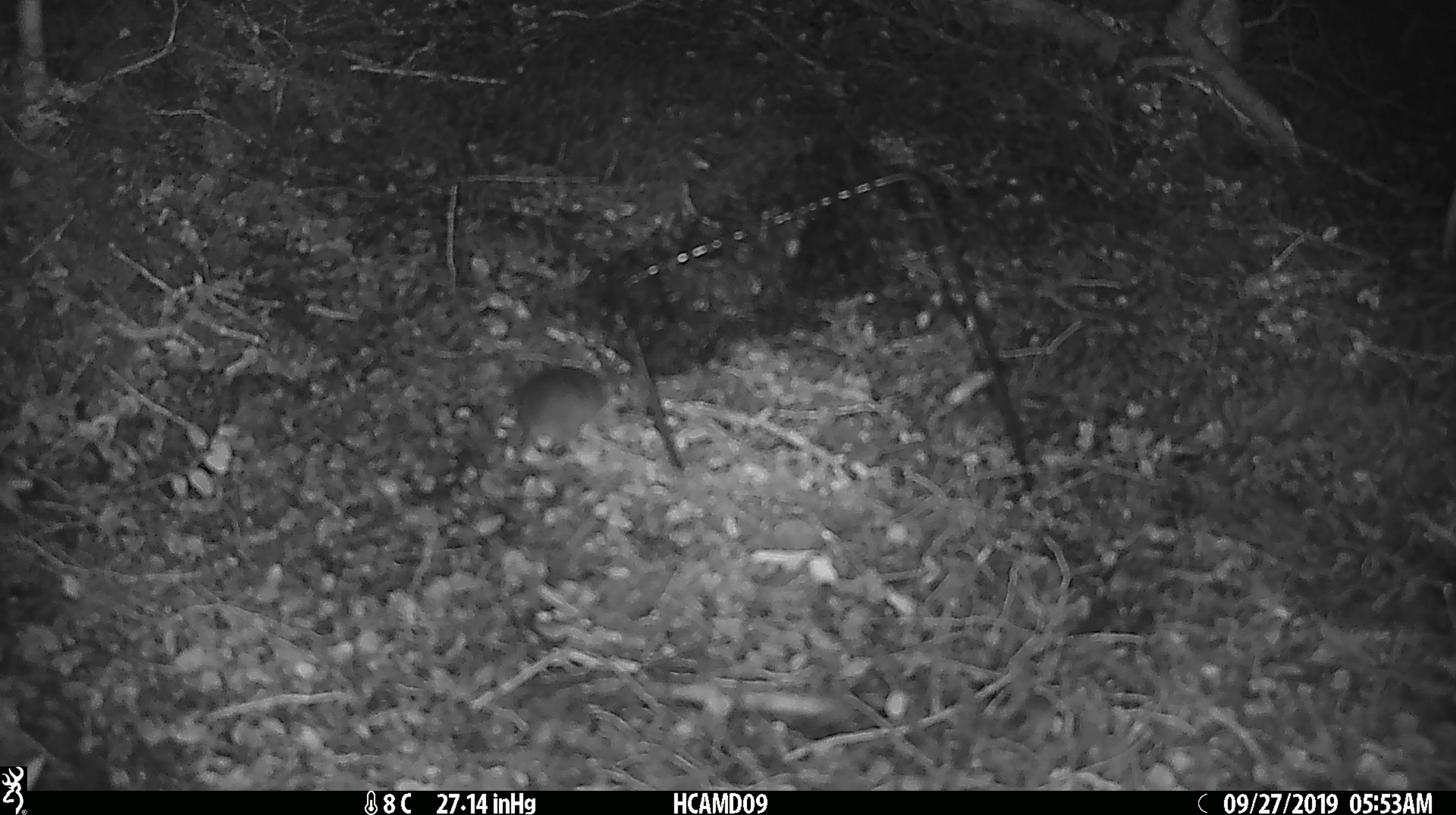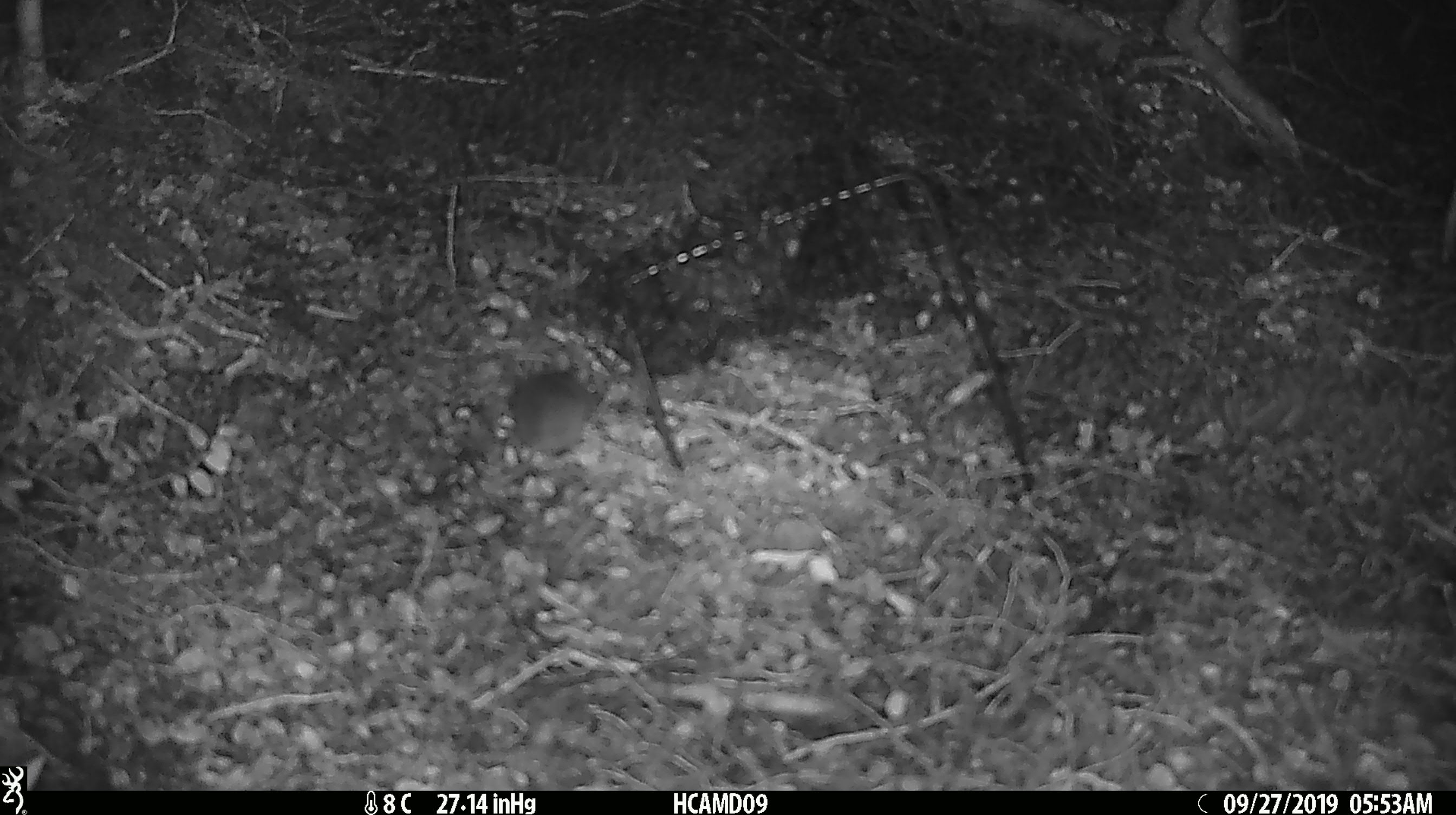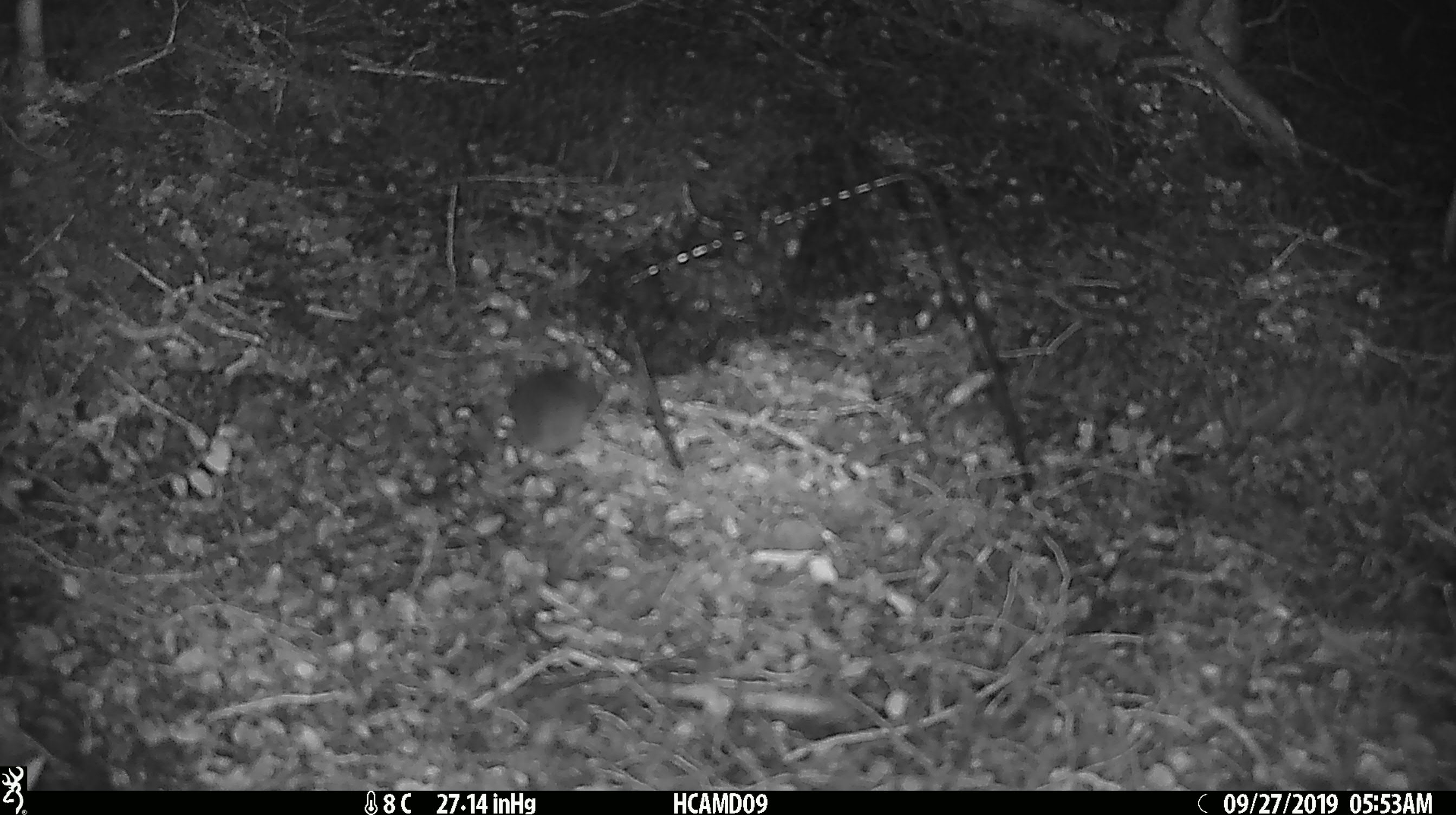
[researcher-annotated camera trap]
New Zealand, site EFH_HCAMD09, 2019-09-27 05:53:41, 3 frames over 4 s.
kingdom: Animalia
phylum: Chordata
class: Mammalia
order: Rodentia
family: Muridae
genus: Mus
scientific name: Mus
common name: mouse